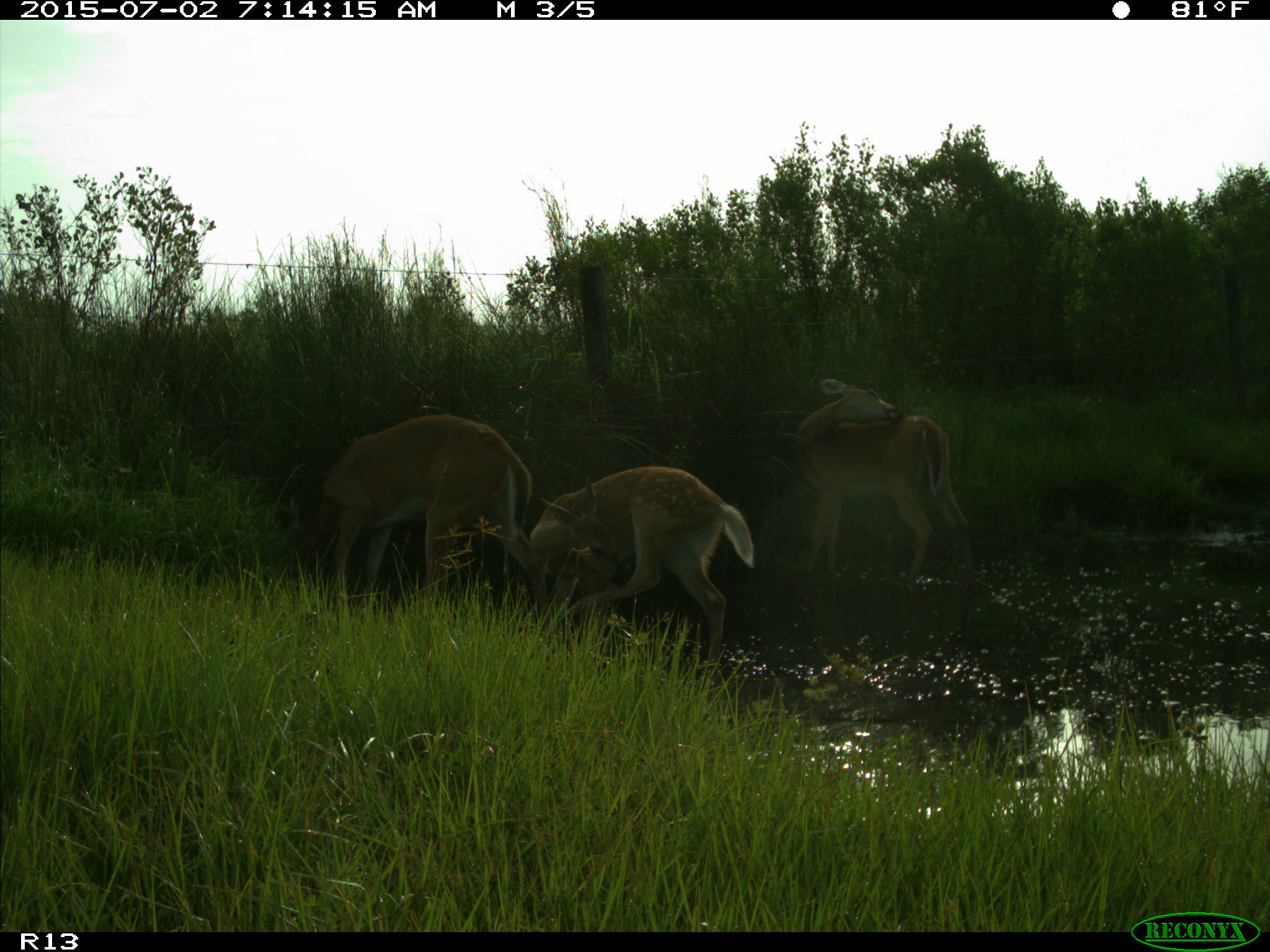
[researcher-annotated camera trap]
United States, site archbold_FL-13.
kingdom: Animalia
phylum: Chordata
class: Mammalia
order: Artiodactyla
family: Cervidae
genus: Odocoileus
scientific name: Odocoileus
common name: deer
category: unidentified deer